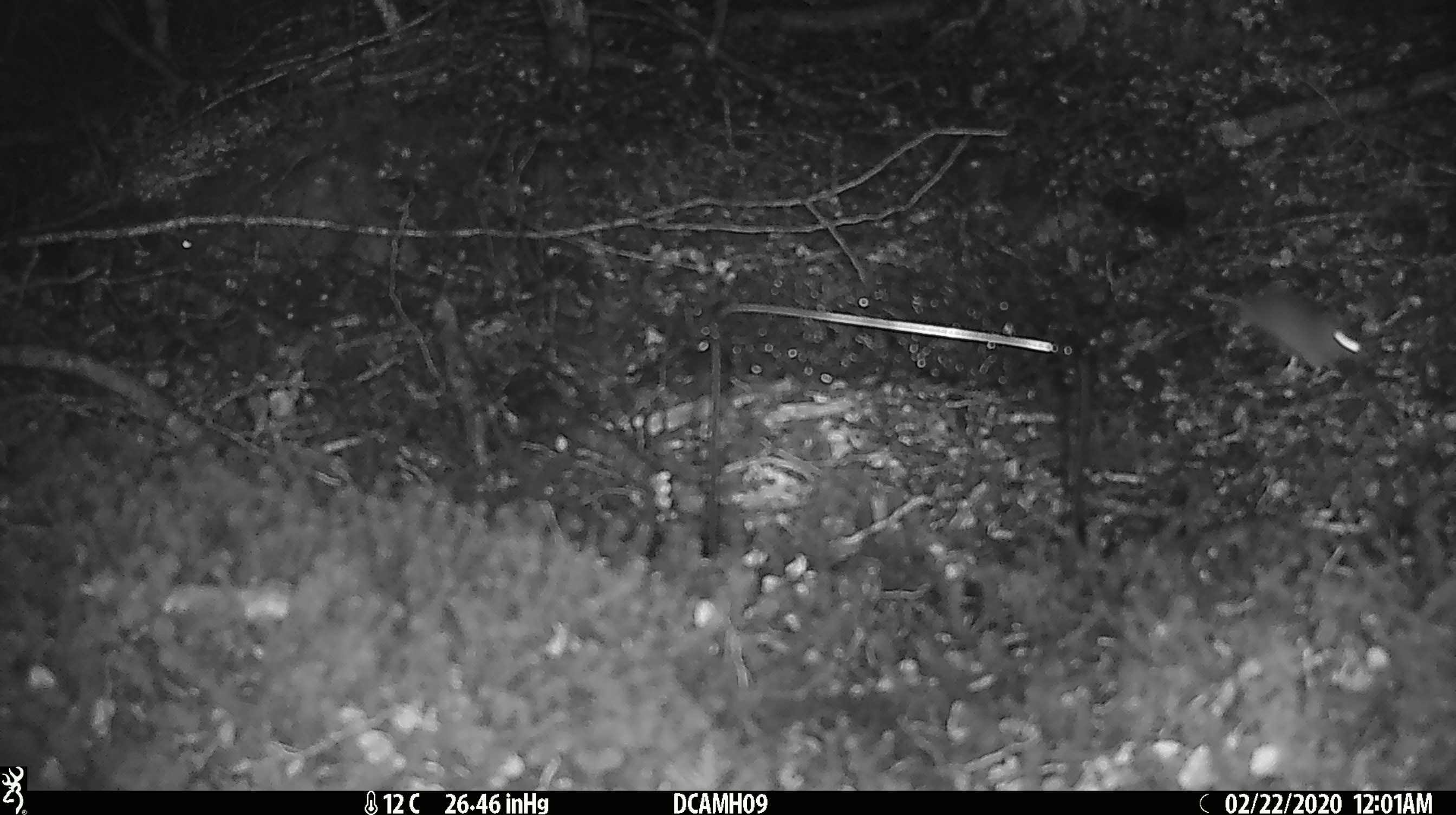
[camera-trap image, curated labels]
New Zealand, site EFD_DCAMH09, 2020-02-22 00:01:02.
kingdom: Animalia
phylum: Chordata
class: Mammalia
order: Rodentia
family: Muridae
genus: Mus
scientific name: Mus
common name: mouse